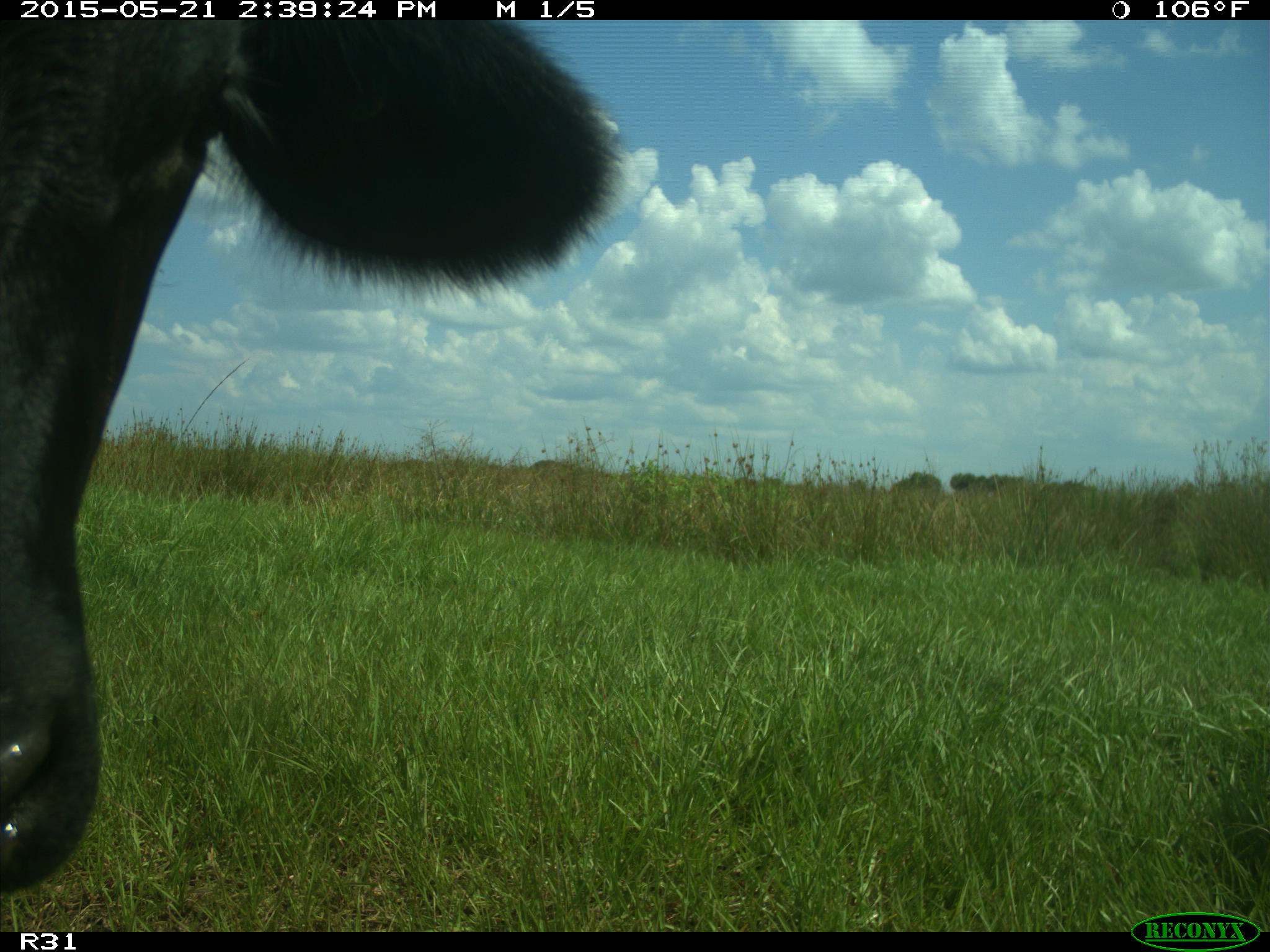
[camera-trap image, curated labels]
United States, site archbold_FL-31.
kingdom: Animalia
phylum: Chordata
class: Mammalia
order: Artiodactyla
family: Bovidae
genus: Bos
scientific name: Bos taurus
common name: domestic cow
Bos taurus (domestic cow).